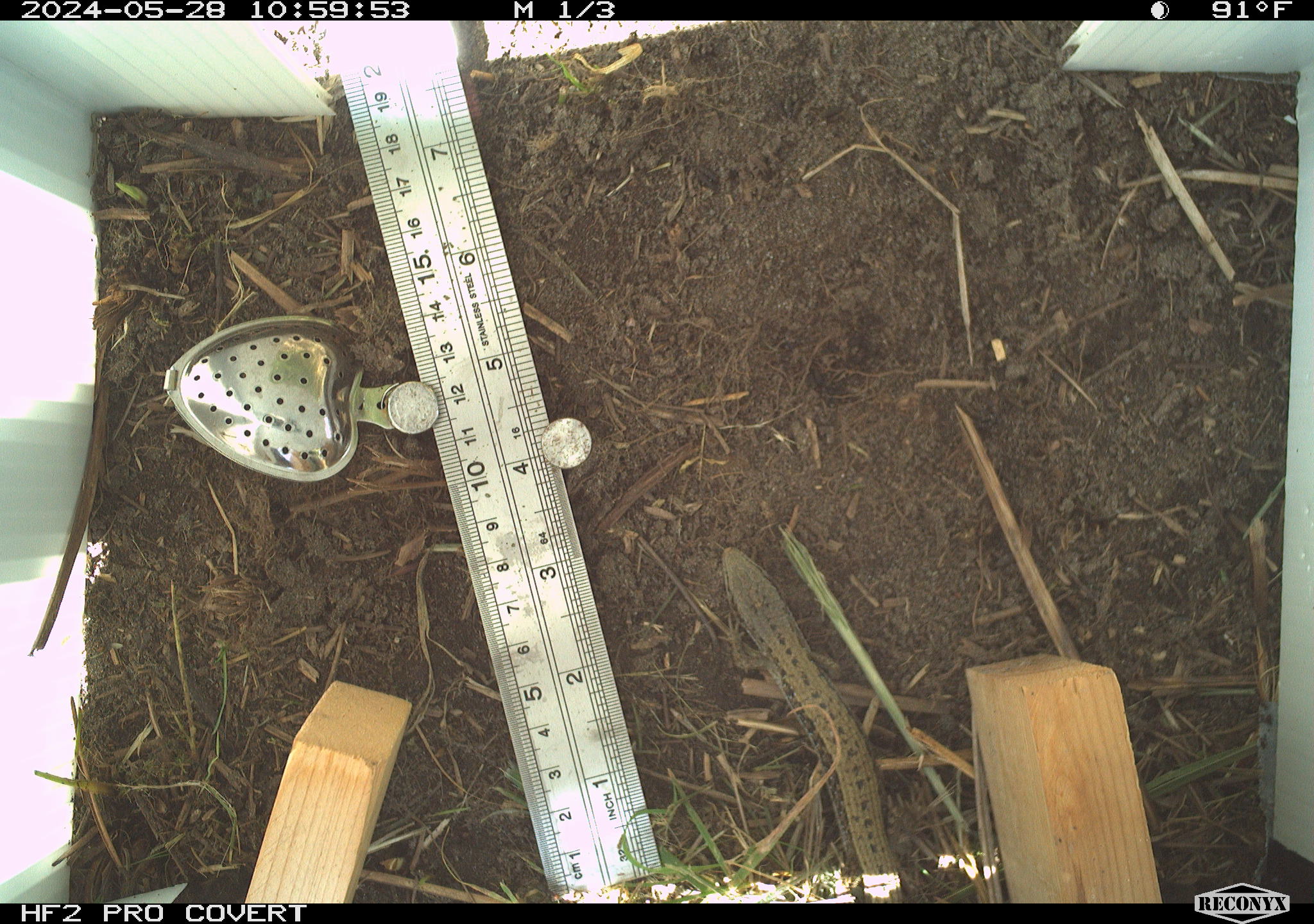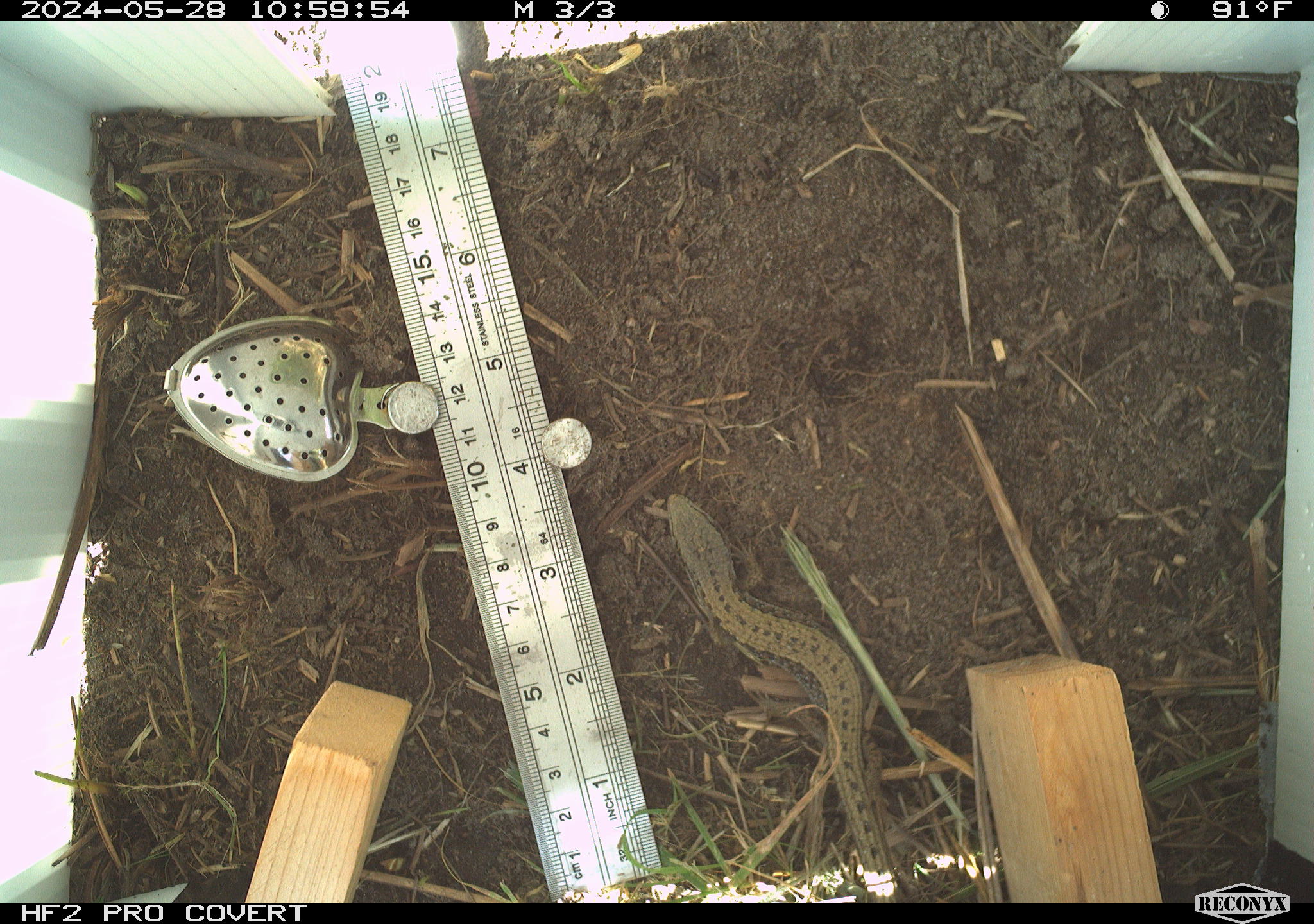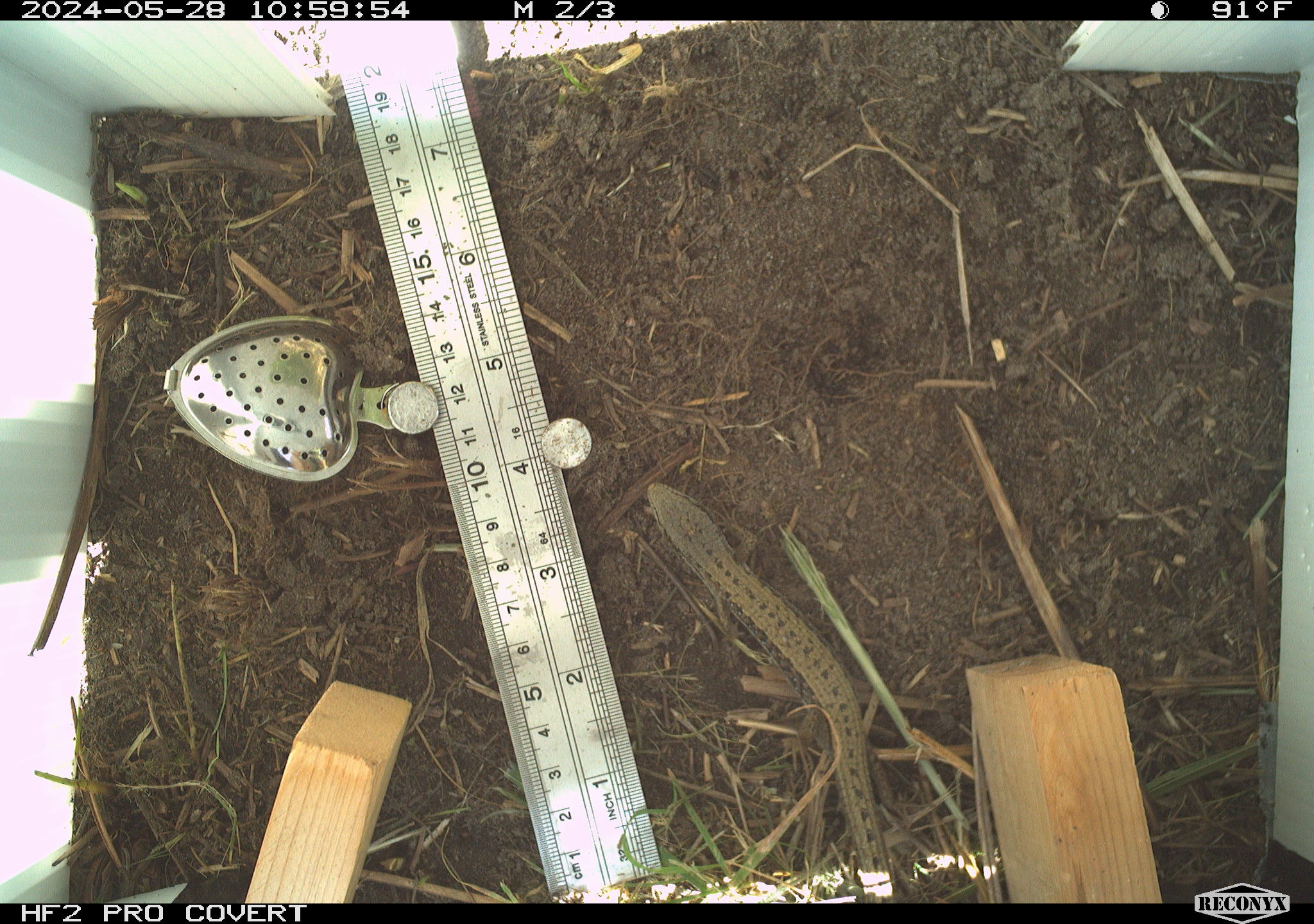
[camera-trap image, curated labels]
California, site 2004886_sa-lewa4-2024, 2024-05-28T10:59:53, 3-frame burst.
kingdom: Animalia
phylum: Chordata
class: Reptilia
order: Squamata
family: Anguidae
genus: Elgaria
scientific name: Elgaria coerulea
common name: northern alligator lizard